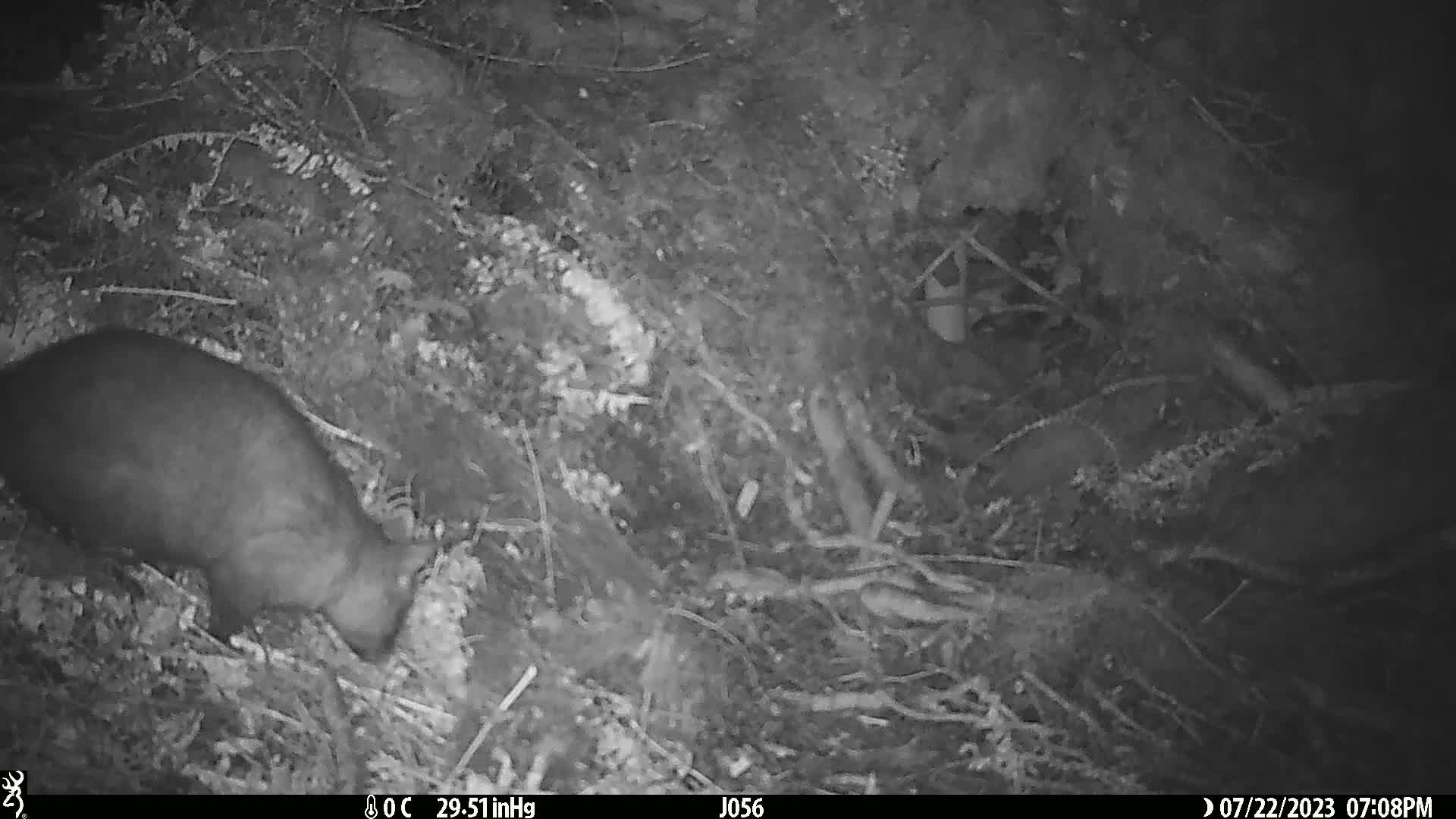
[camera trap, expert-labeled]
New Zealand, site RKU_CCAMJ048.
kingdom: Animalia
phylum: Chordata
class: Mammalia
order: Diprotodontia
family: Phalangeridae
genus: Trichosurus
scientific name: Trichosurus vulpecula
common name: common brushtail possum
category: possum